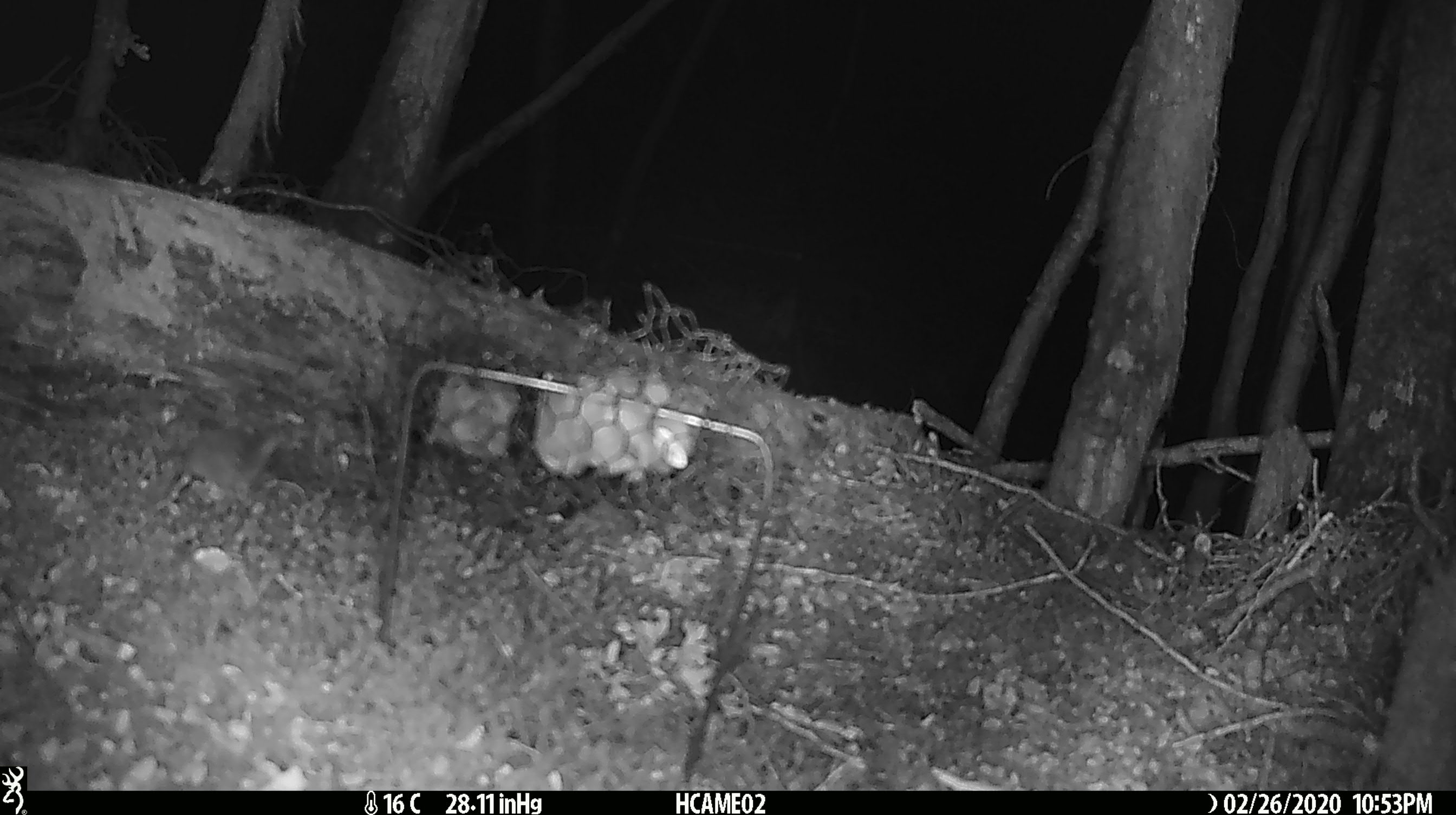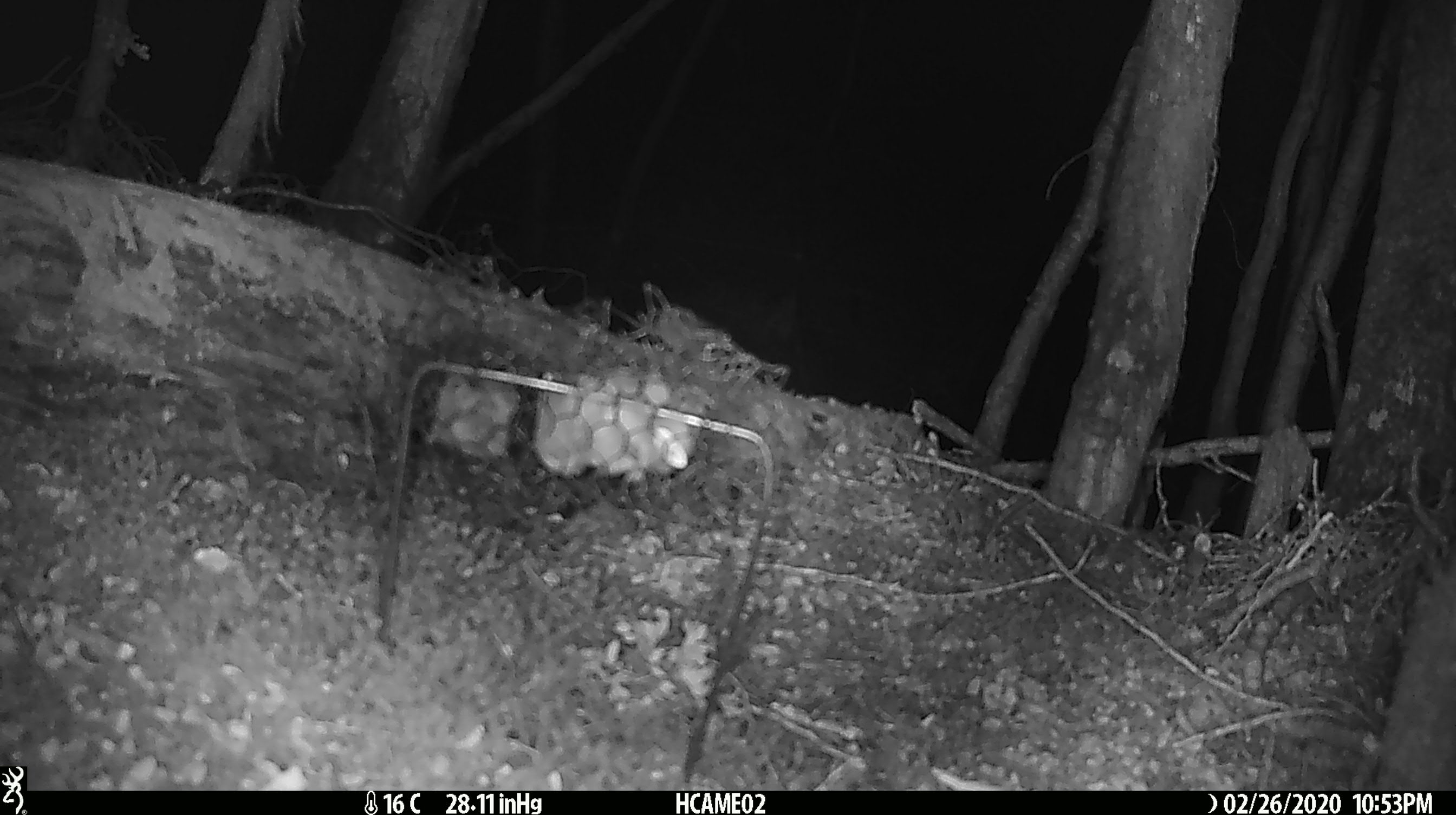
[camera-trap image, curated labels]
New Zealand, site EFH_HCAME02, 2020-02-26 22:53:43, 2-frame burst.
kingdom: Animalia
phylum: Chordata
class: Mammalia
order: Rodentia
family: Muridae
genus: Mus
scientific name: Mus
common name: mouse